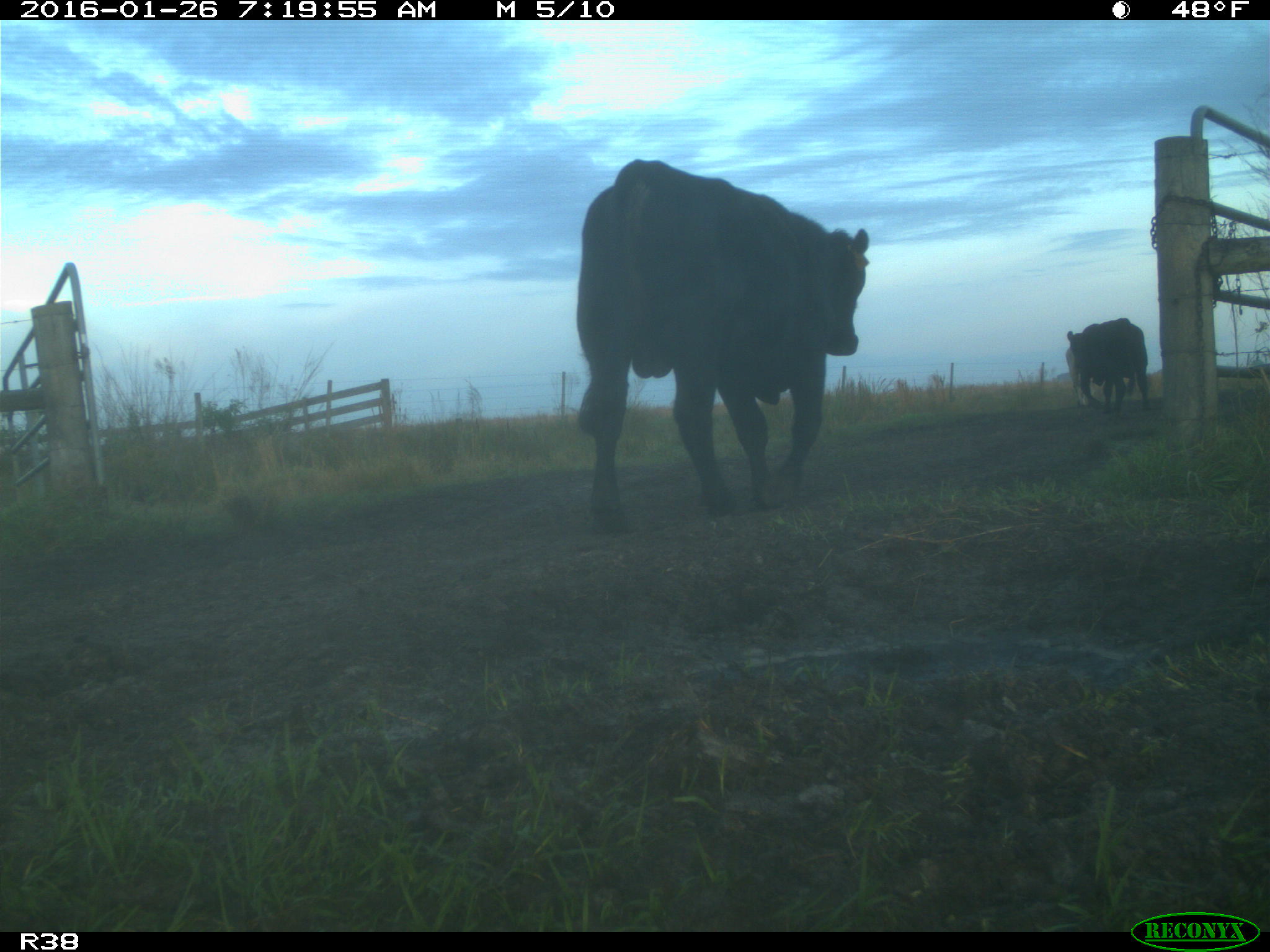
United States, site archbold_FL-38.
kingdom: Animalia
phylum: Chordata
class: Mammalia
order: Artiodactyla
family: Bovidae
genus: Bos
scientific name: Bos taurus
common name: domestic cow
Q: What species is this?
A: Bos taurus (domestic cow).